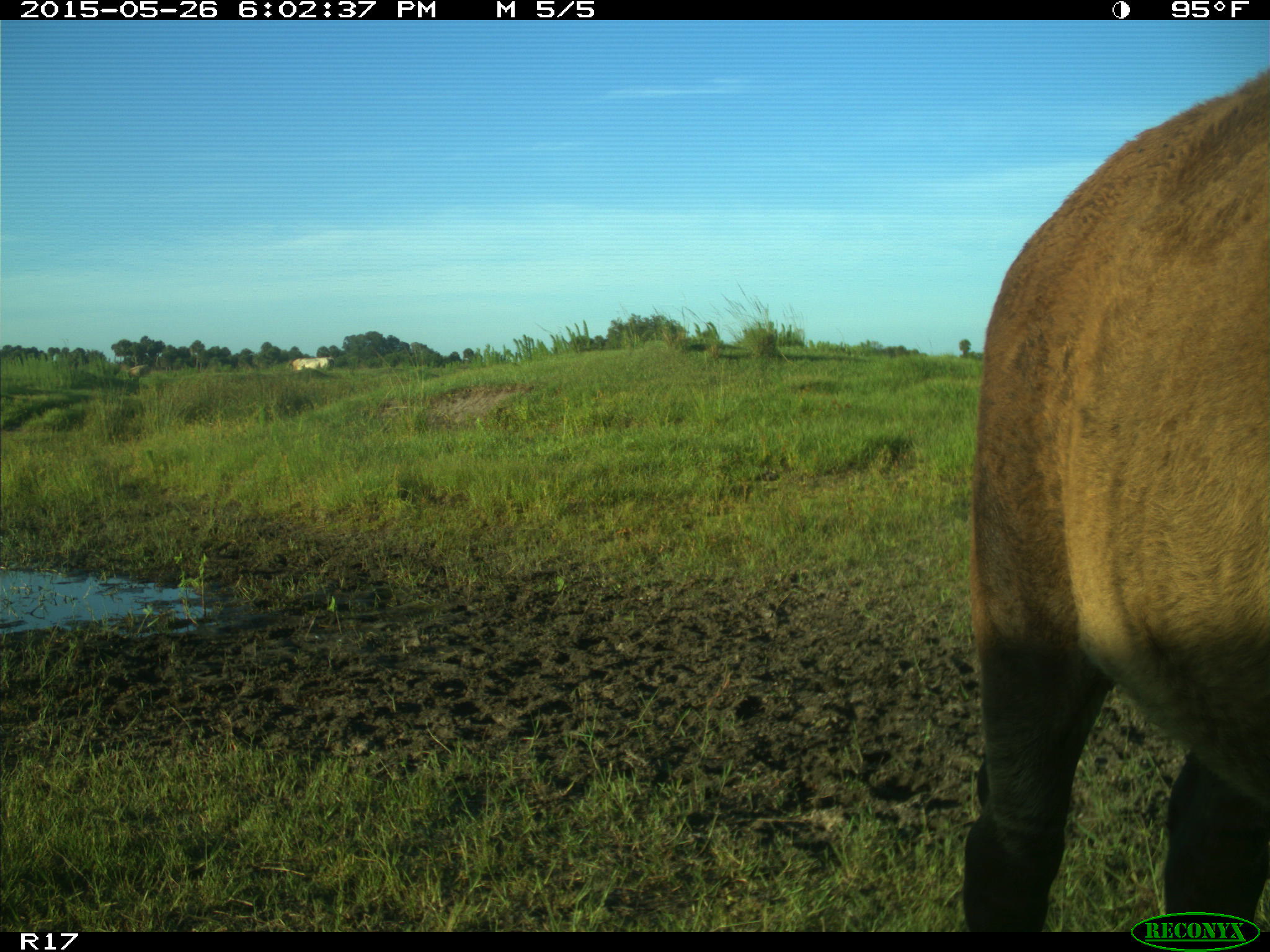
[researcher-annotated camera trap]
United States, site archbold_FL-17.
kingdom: Animalia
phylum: Chordata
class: Mammalia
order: Artiodactyla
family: Bovidae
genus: Bos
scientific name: Bos taurus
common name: domestic cow